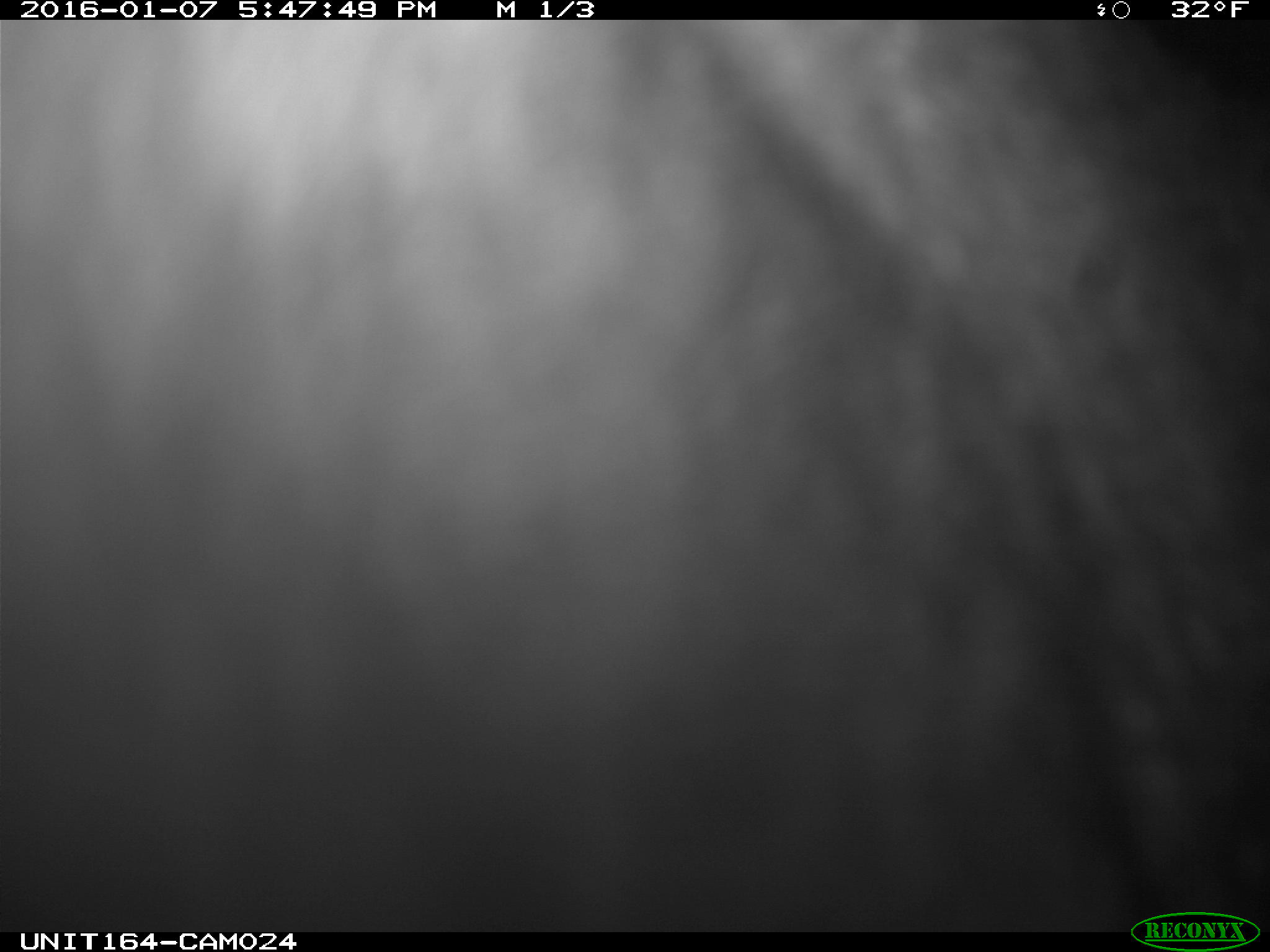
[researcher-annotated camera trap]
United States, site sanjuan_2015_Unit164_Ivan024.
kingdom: Animalia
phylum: Chordata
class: Mammalia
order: Artiodactyla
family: Cervidae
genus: Alces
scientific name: Alces alces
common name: moose